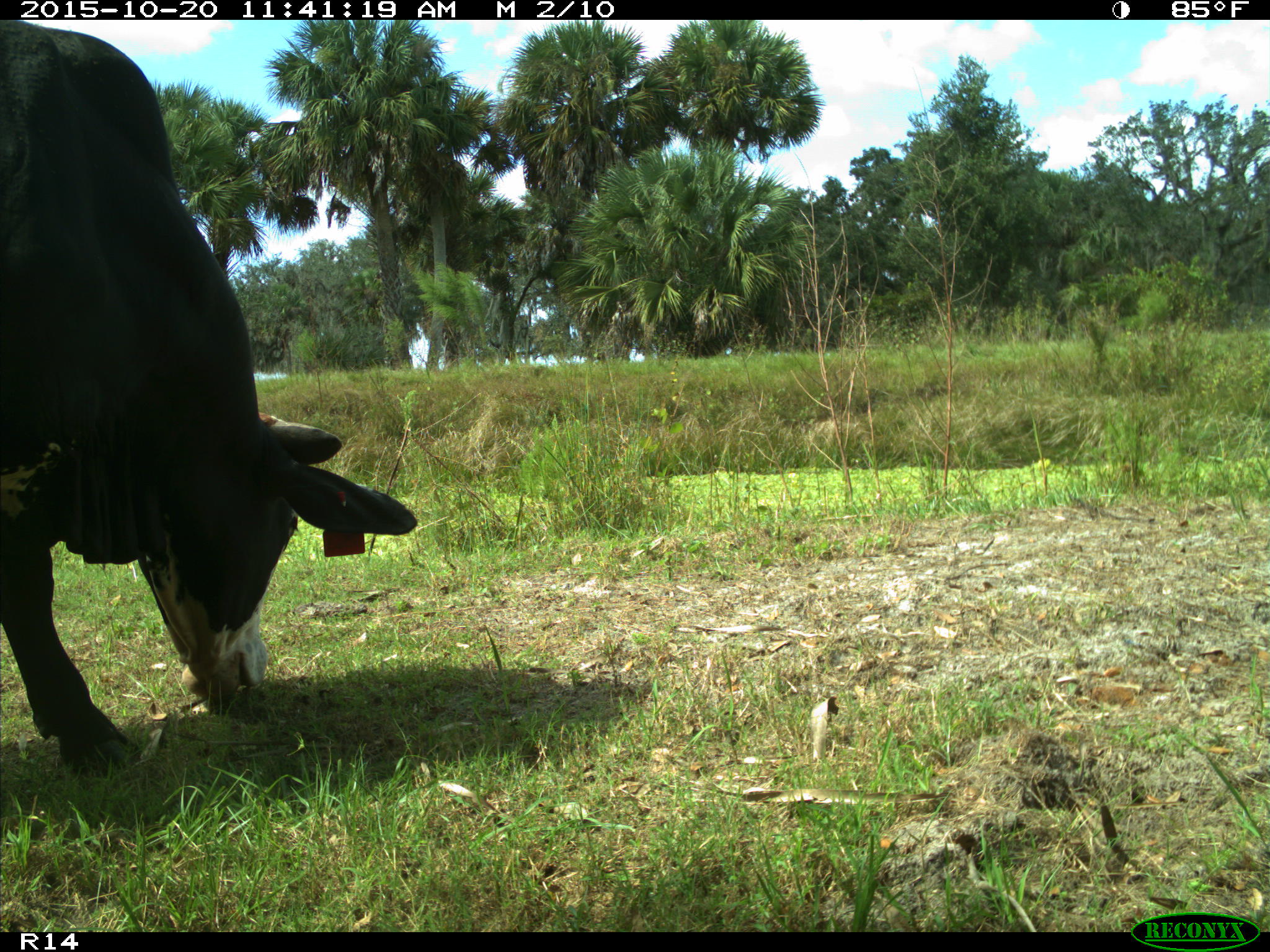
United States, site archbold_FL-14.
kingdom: Animalia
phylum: Chordata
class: Mammalia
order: Artiodactyla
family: Bovidae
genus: Bos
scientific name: Bos taurus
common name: domestic cow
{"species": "Bos taurus (domestic cow)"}